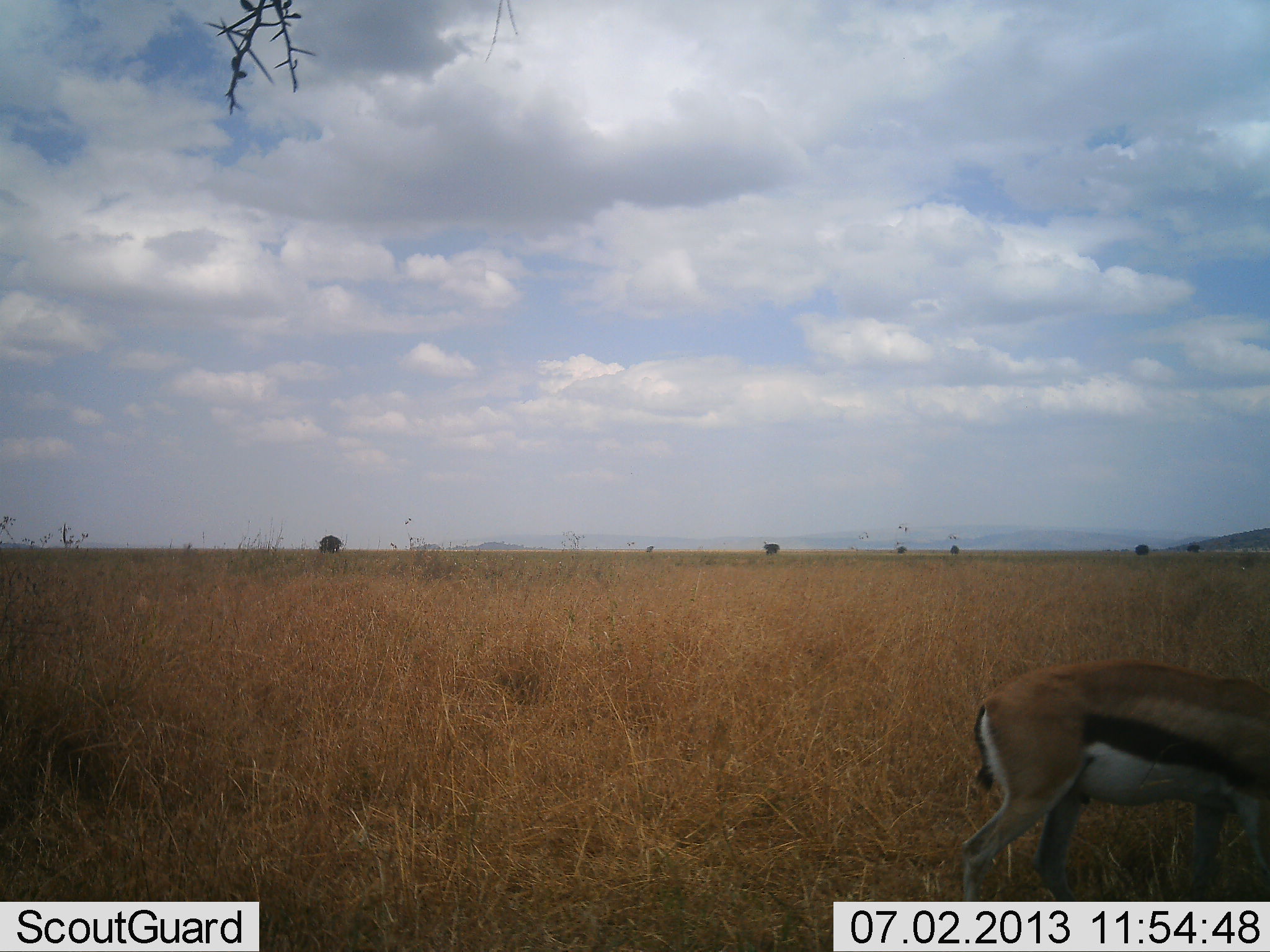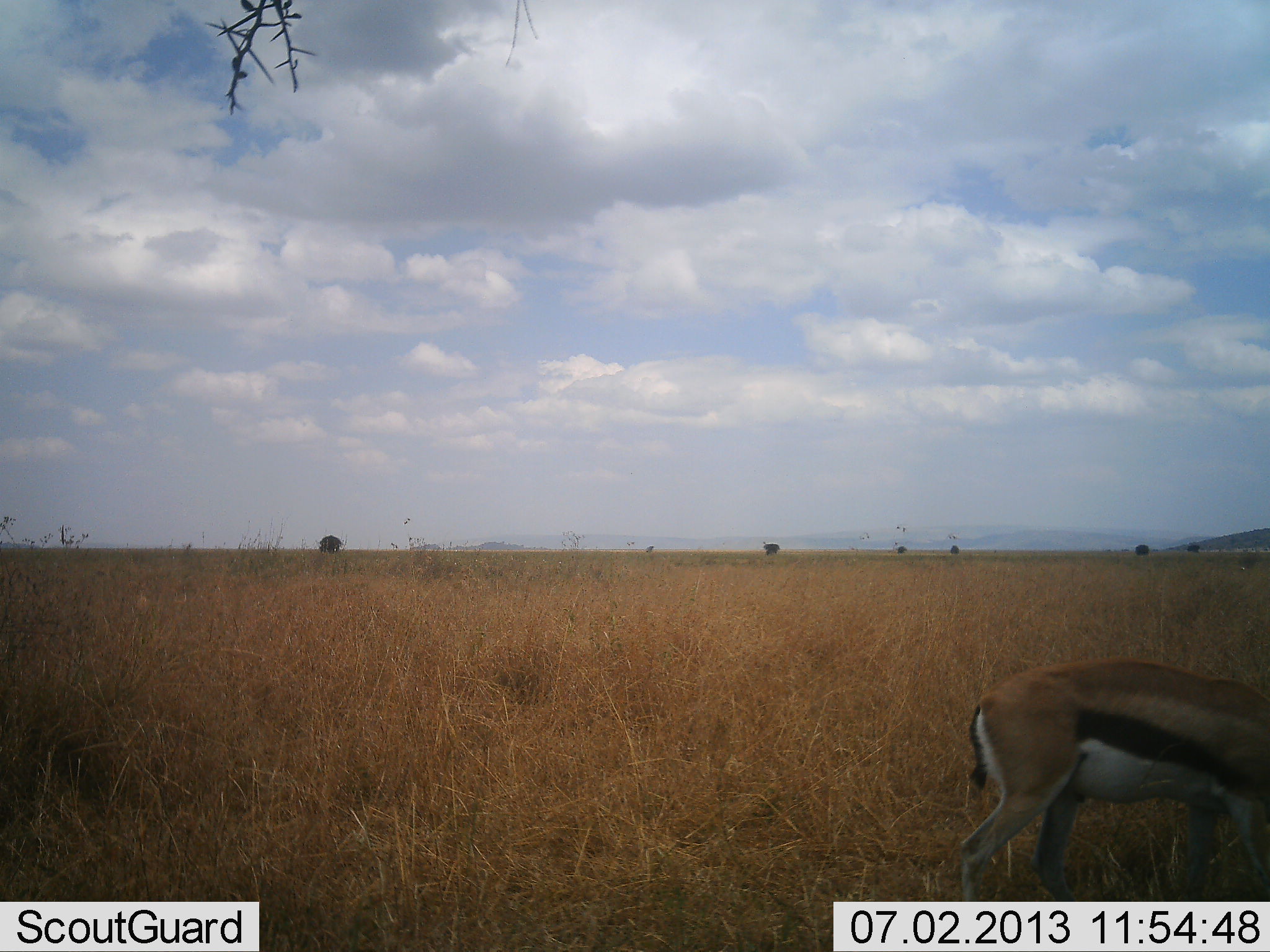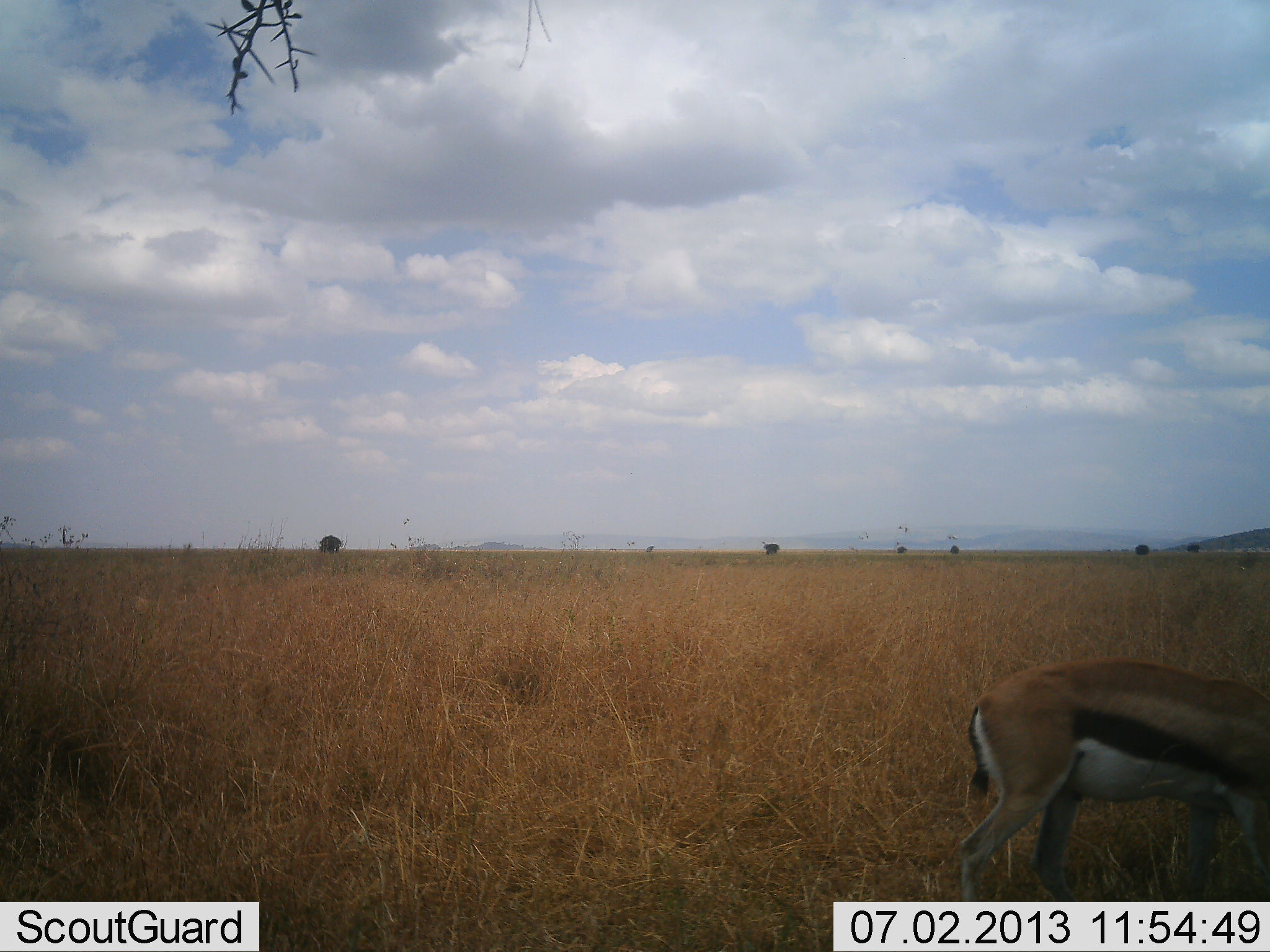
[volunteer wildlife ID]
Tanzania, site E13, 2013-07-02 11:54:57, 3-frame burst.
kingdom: Animalia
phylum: Chordata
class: Mammalia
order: Artiodactyla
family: Bovidae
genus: Eudorcas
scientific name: Eudorcas thomsonii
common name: thomson's gazelle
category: gazellethomsons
Gazellethomsons (thomson's gazelle) (Eudorcas thomsonii), count 1. Behavior (volunteer vote fractions): standing 81%, resting 0%, moving 12%, interacting 0%. Young present (vote fraction): 0%. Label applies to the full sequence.